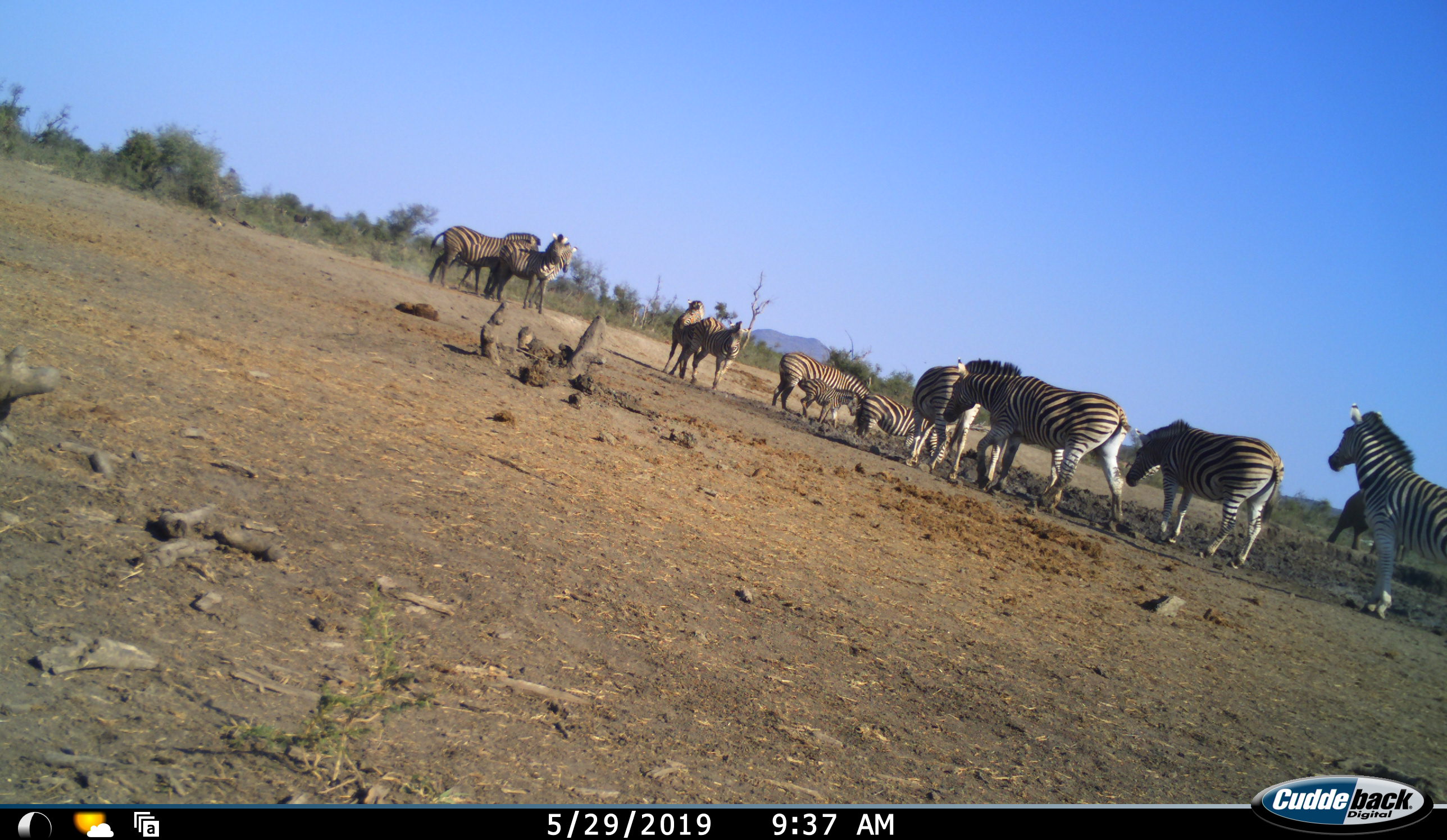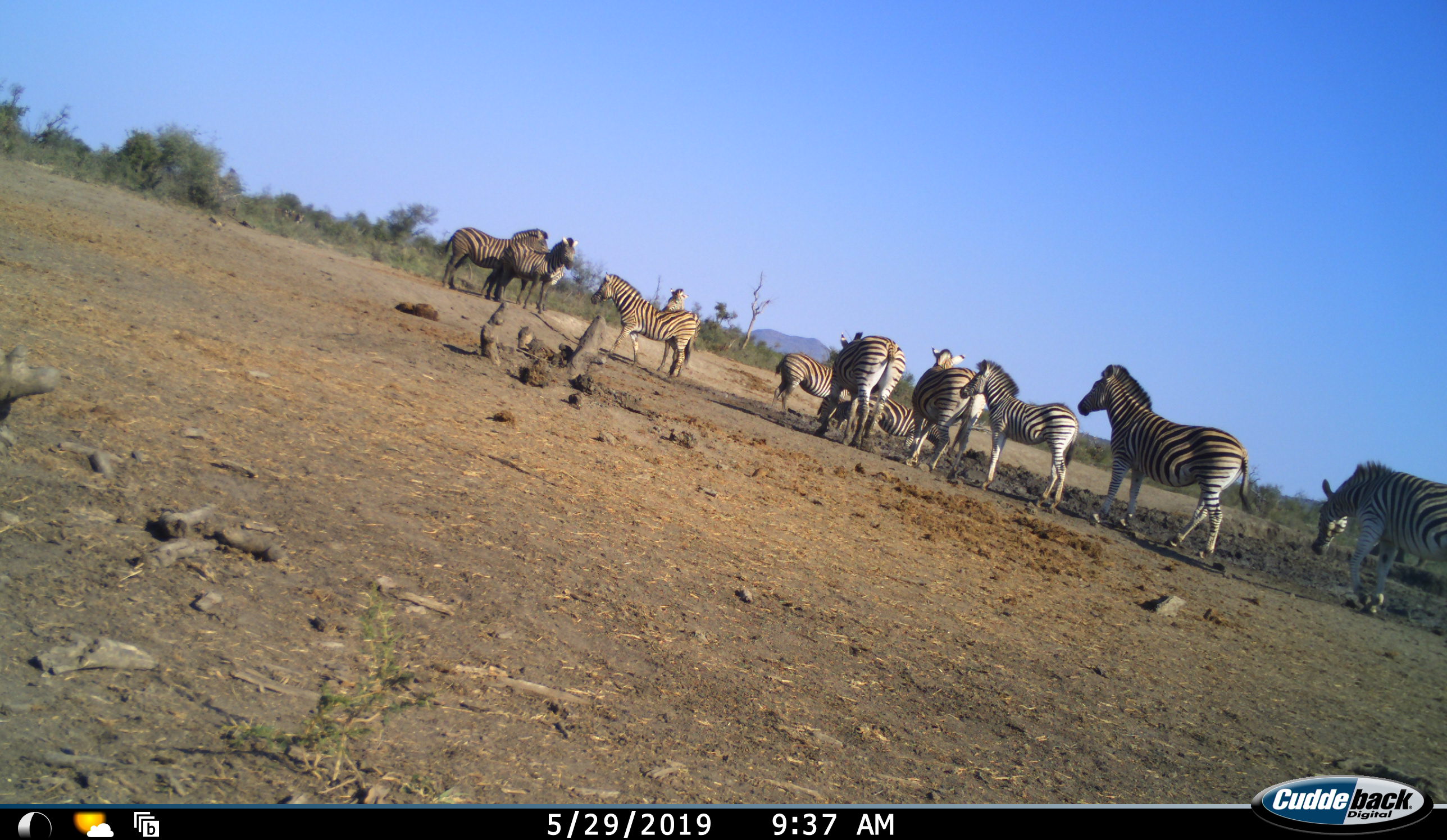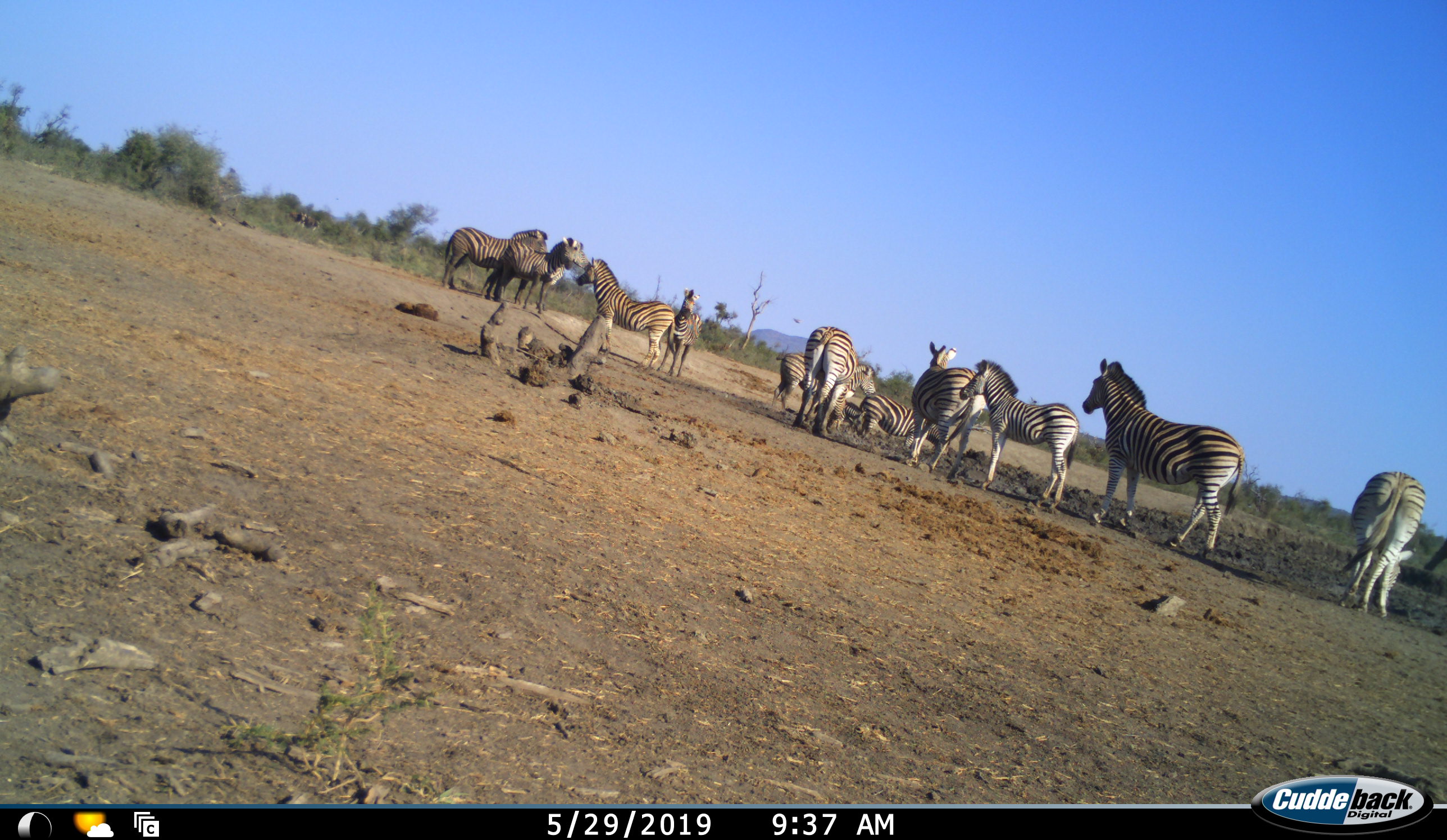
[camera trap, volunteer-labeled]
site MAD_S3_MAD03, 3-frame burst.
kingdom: Animalia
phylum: Chordata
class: Mammalia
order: Perissodactyla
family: Equidae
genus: Equus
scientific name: Equus quagga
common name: plains zebra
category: zebraplains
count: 11-50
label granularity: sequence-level